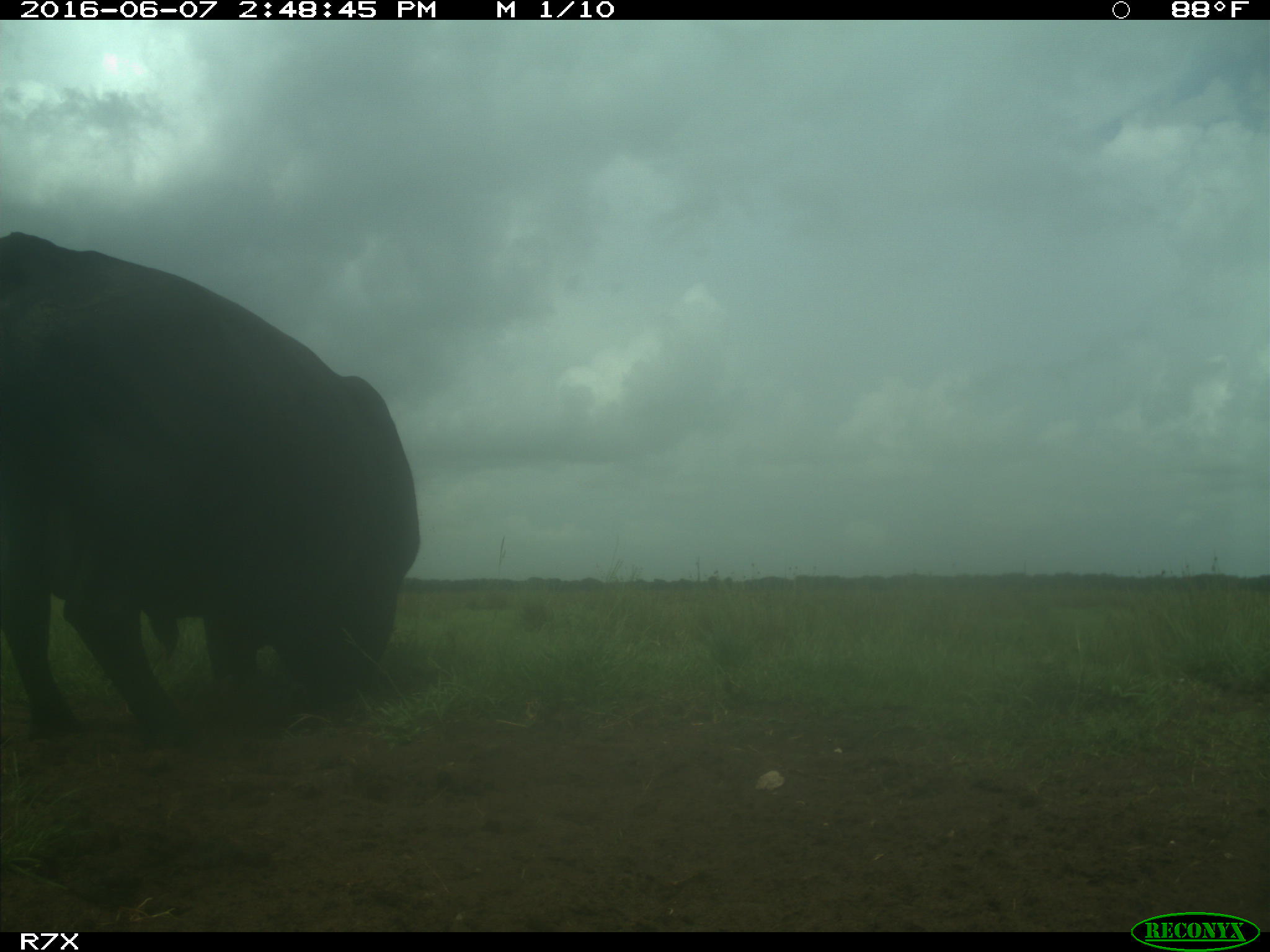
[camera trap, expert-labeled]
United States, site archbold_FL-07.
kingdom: Animalia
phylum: Chordata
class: Mammalia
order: Artiodactyla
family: Bovidae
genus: Bos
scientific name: Bos taurus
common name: domestic cow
Bos taurus (domestic cow).